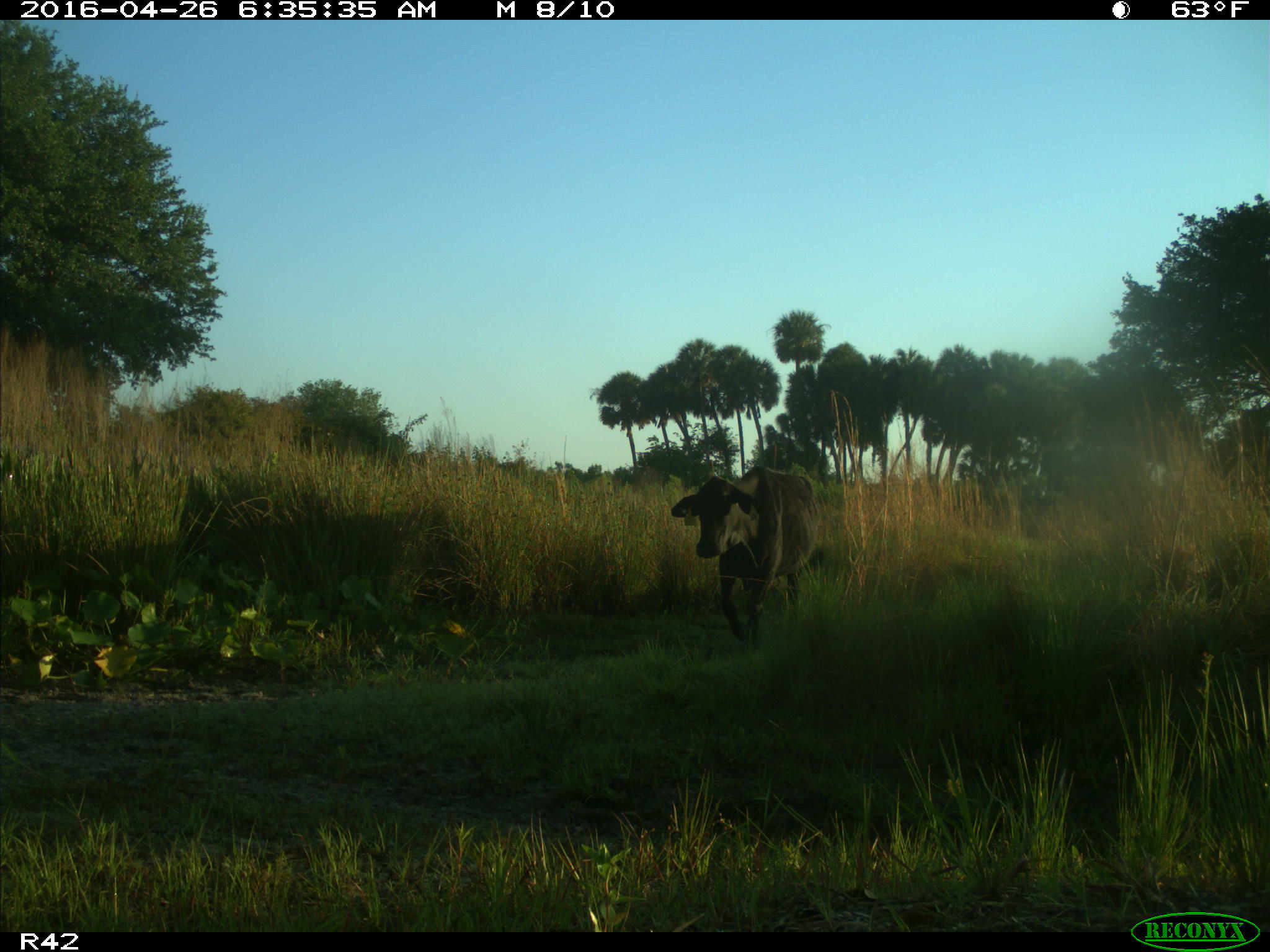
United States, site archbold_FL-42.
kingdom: Animalia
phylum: Chordata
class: Mammalia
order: Artiodactyla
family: Bovidae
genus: Bos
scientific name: Bos taurus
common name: domestic cow